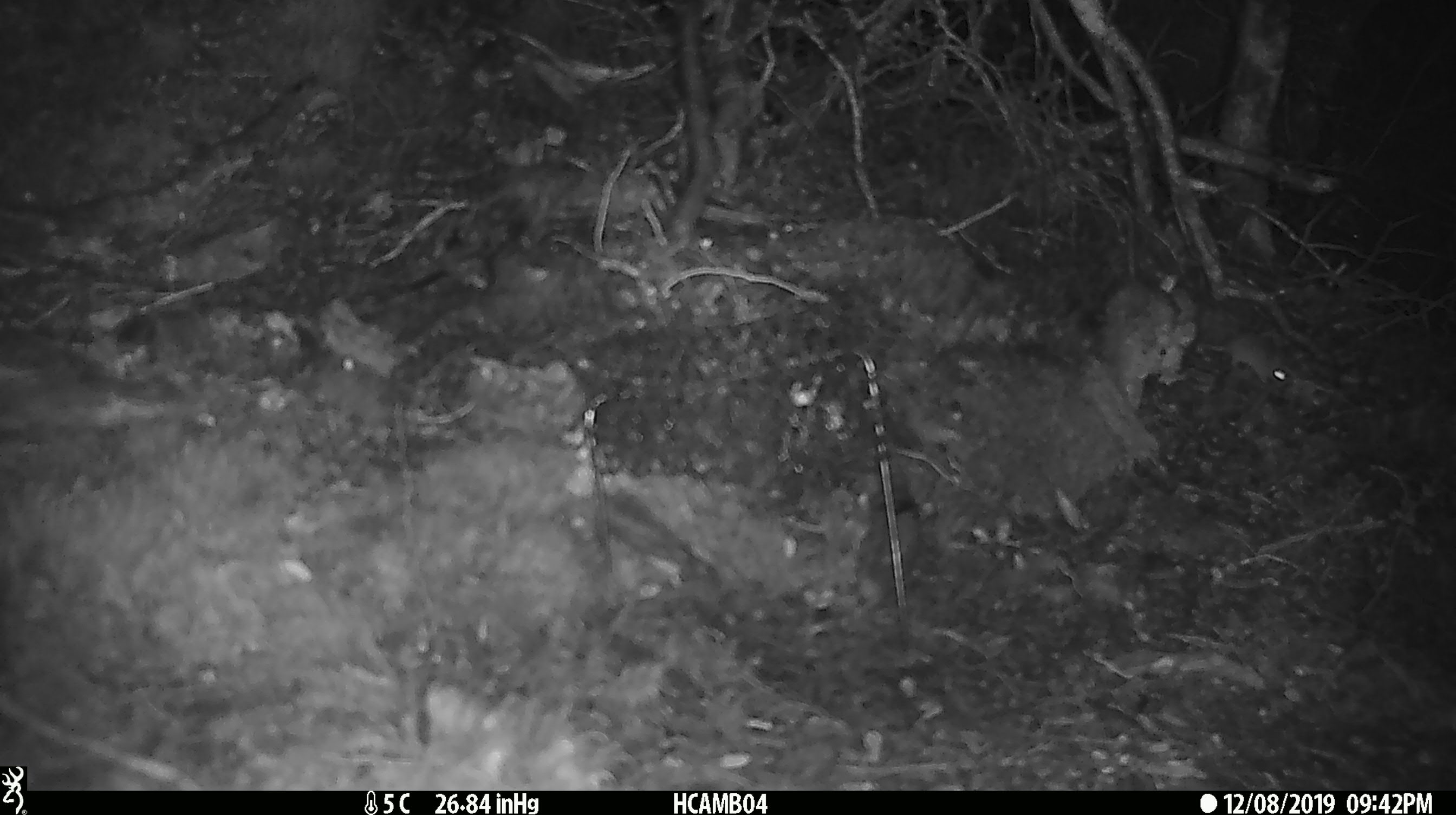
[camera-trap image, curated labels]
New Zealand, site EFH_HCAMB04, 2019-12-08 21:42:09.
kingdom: Animalia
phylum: Chordata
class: Mammalia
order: Rodentia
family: Muridae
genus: Mus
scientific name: Mus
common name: mouse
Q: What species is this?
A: Mouse (Mus).